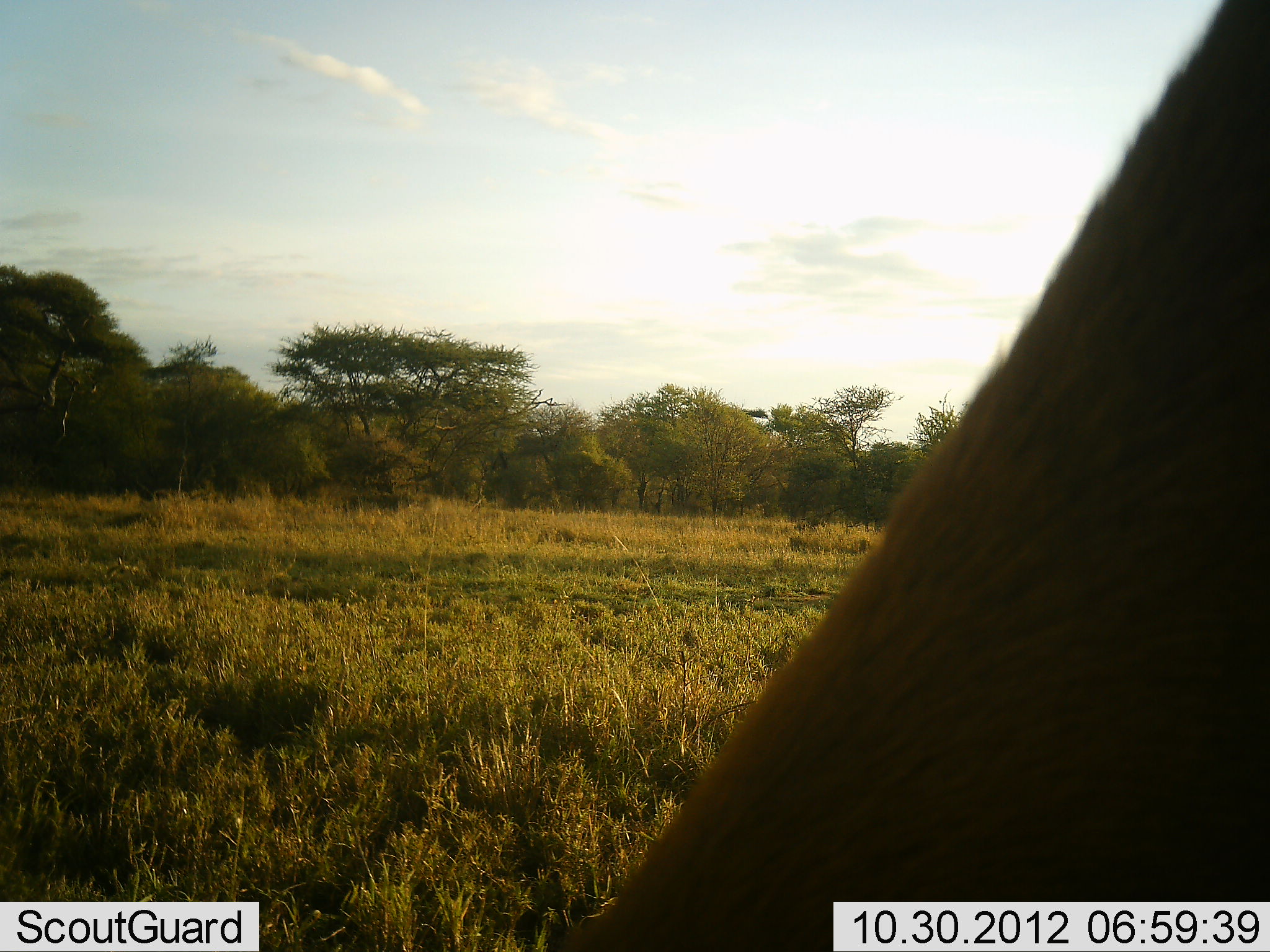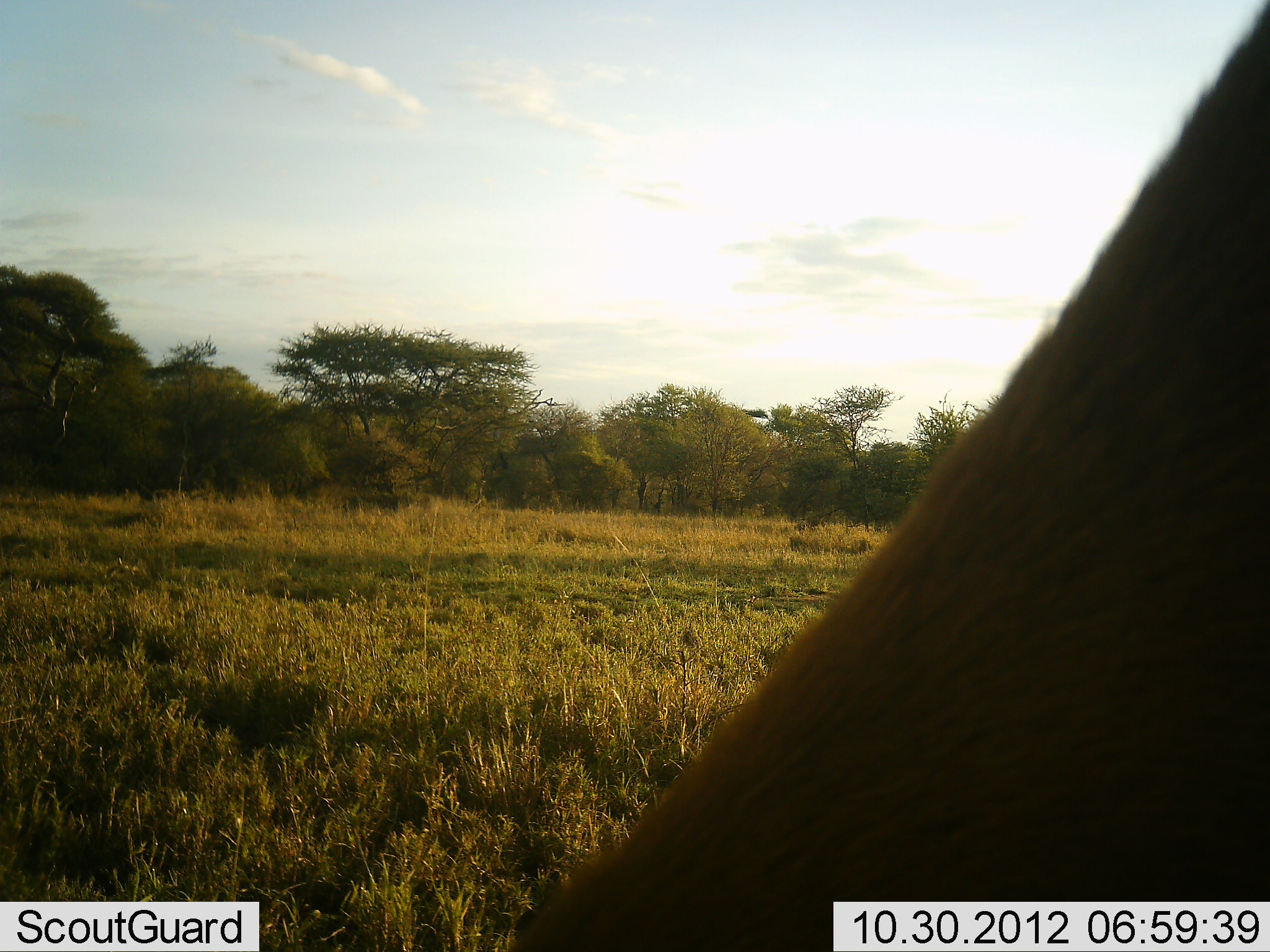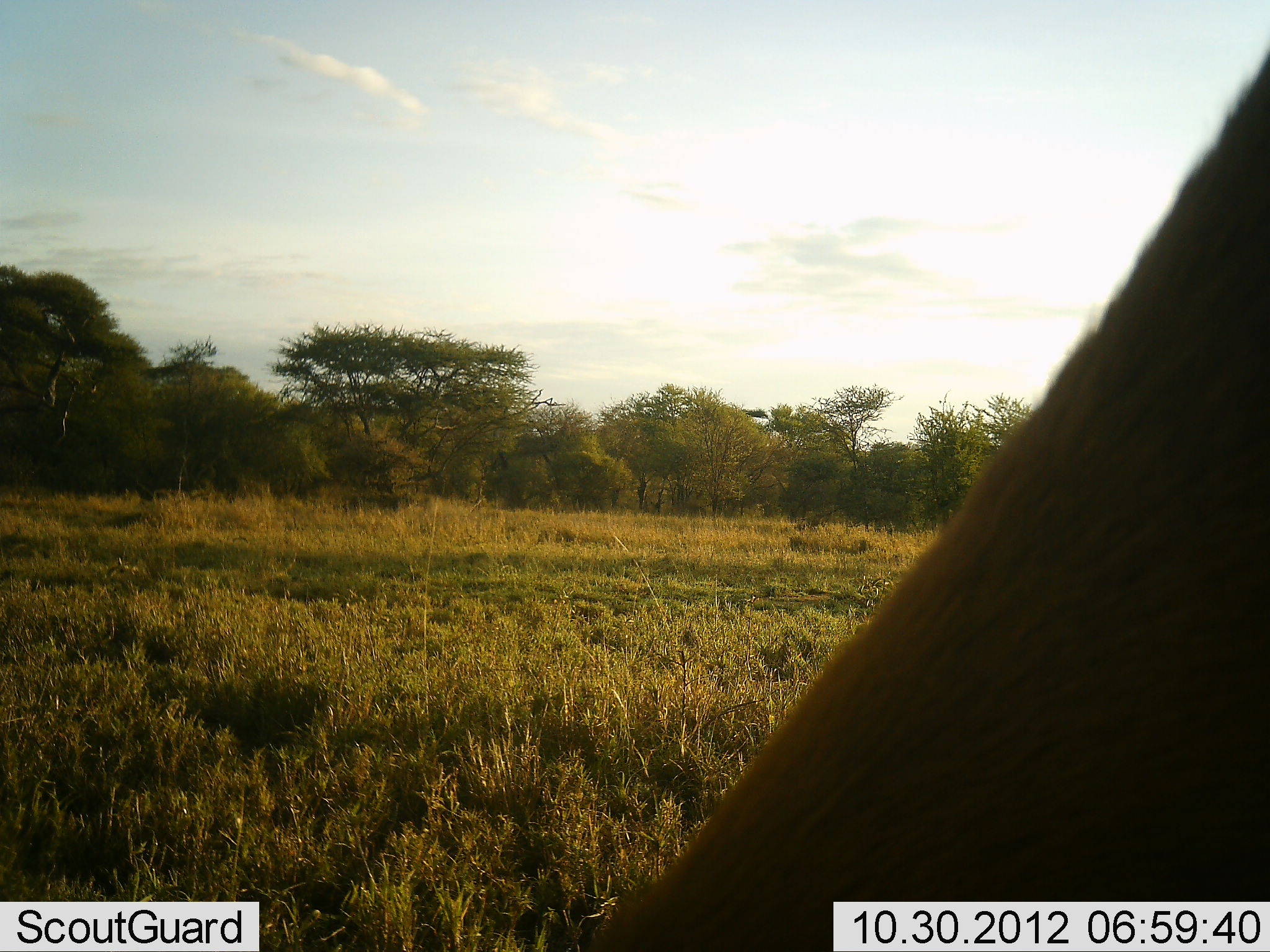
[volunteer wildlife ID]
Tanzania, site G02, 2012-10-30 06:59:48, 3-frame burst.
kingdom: Animalia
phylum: Chordata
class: Mammalia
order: Artiodactyla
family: Bovidae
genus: Aepyceros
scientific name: Aepyceros melampus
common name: impala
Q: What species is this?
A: Impala (Aepyceros melampus).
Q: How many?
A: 1.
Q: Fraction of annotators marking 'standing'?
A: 25%.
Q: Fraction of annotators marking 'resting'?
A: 0%.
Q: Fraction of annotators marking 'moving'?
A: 0%.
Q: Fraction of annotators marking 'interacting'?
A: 0%.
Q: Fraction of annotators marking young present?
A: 0%.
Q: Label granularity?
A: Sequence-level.